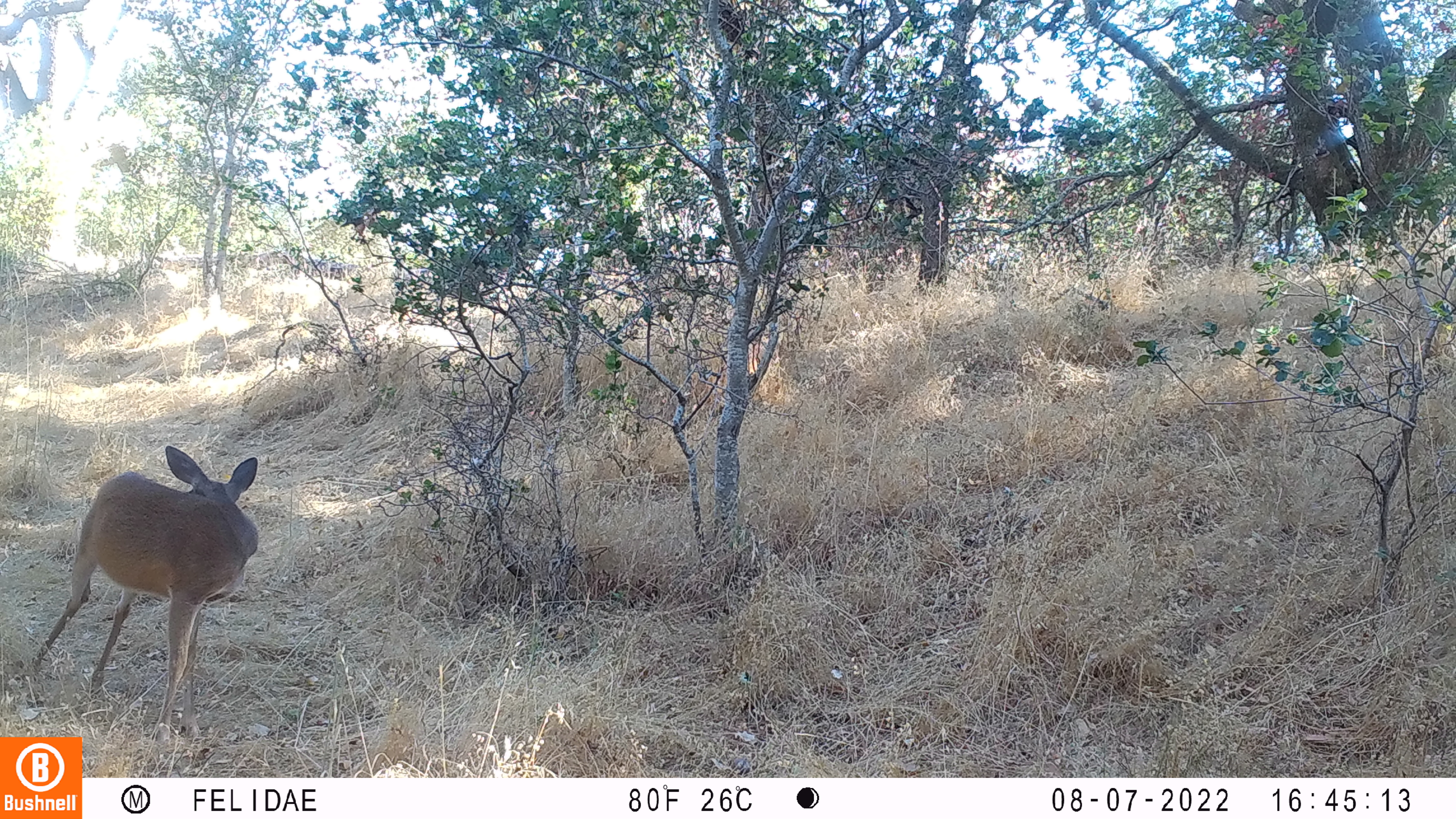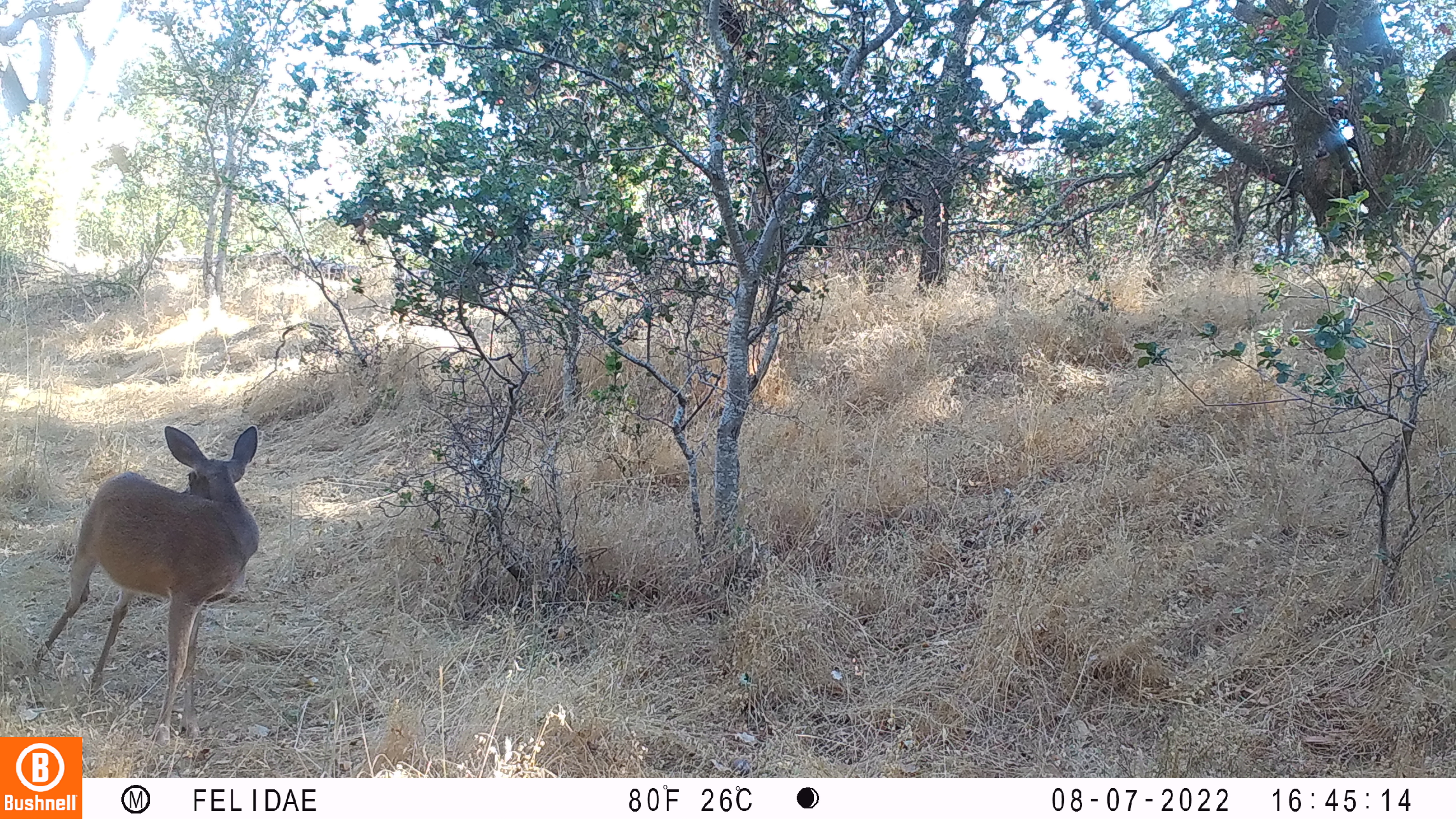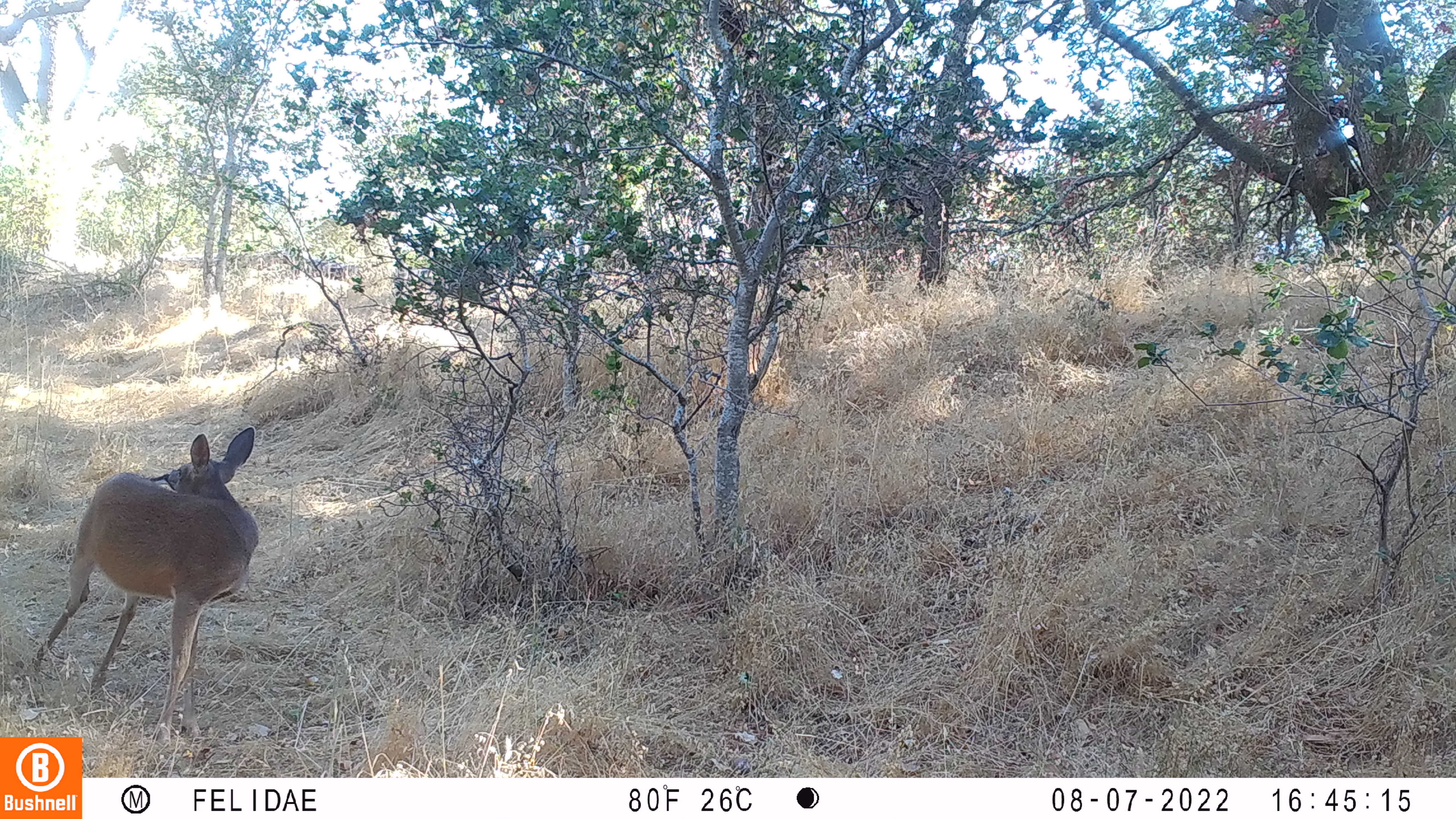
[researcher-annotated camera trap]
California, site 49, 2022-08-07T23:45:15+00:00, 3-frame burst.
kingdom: Animalia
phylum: Chordata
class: Mammalia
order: Artiodactyla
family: Cervidae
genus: Odocoileus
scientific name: Odocoileus hemionus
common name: mule deer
Mule deer (Odocoileus hemionus).